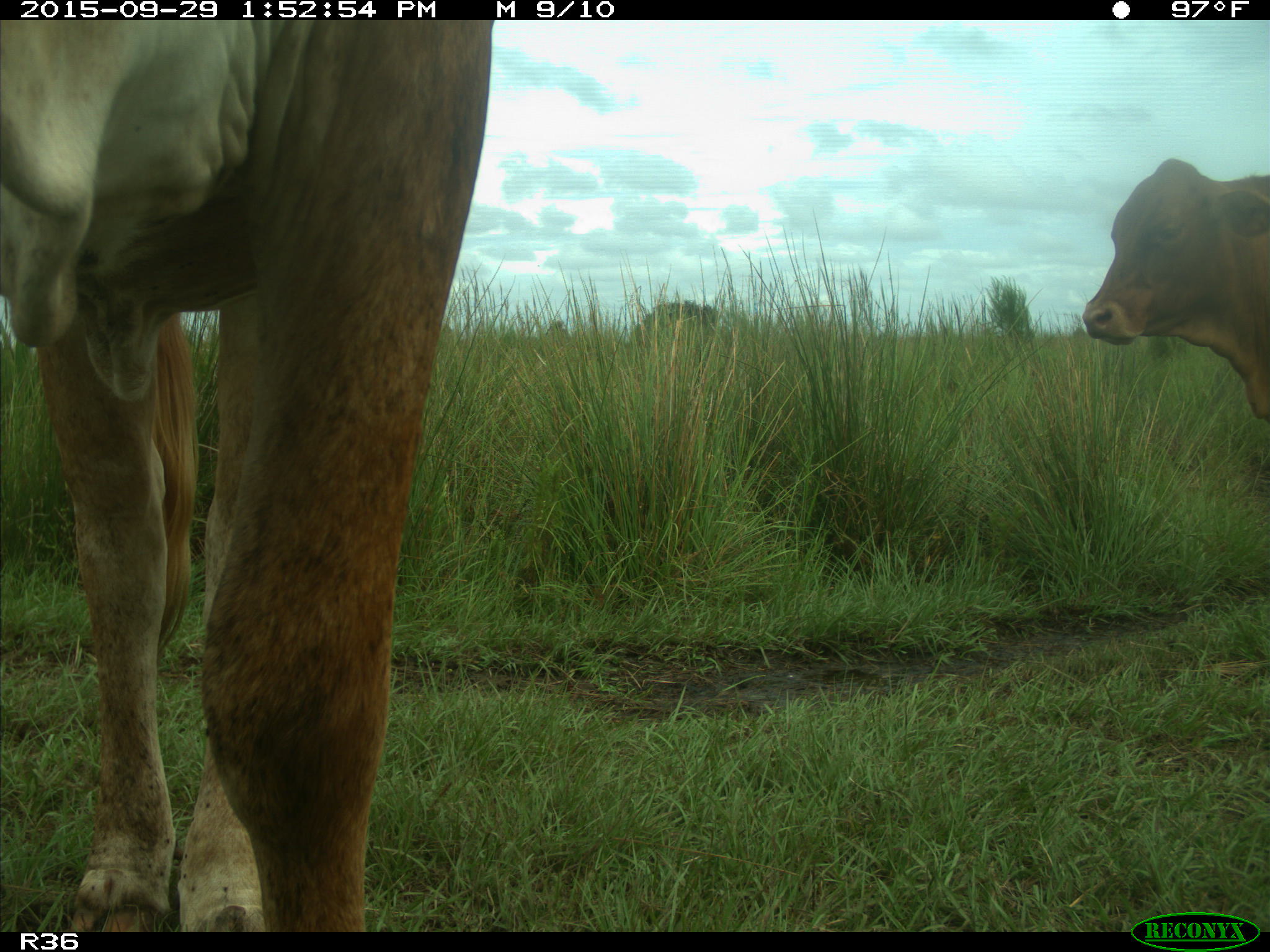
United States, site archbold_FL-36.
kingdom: Animalia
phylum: Chordata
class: Mammalia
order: Artiodactyla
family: Bovidae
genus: Bos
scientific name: Bos taurus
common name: domestic cow